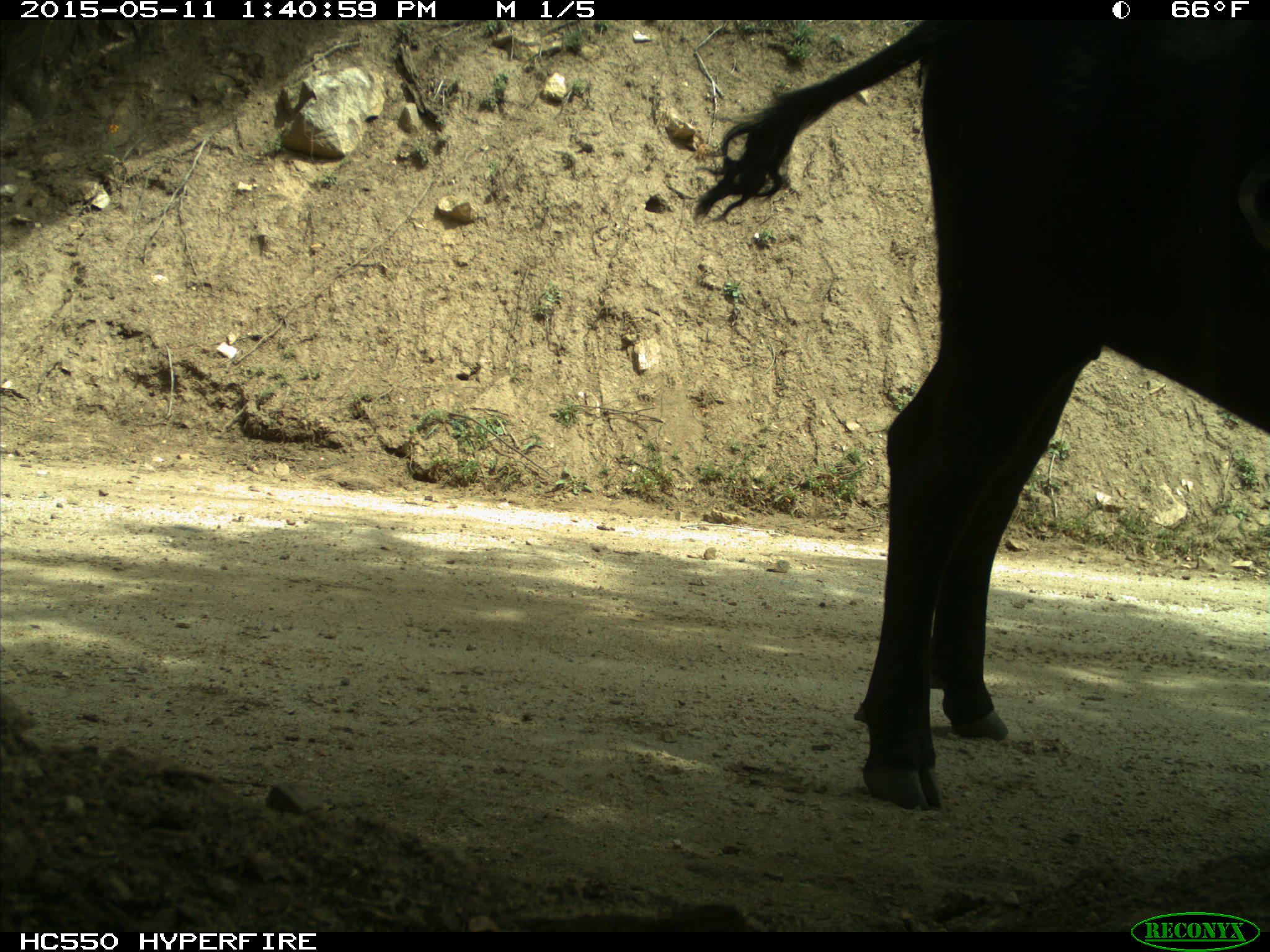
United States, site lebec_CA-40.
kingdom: Animalia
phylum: Chordata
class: Mammalia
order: Artiodactyla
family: Bovidae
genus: Bos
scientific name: Bos taurus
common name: domestic cow